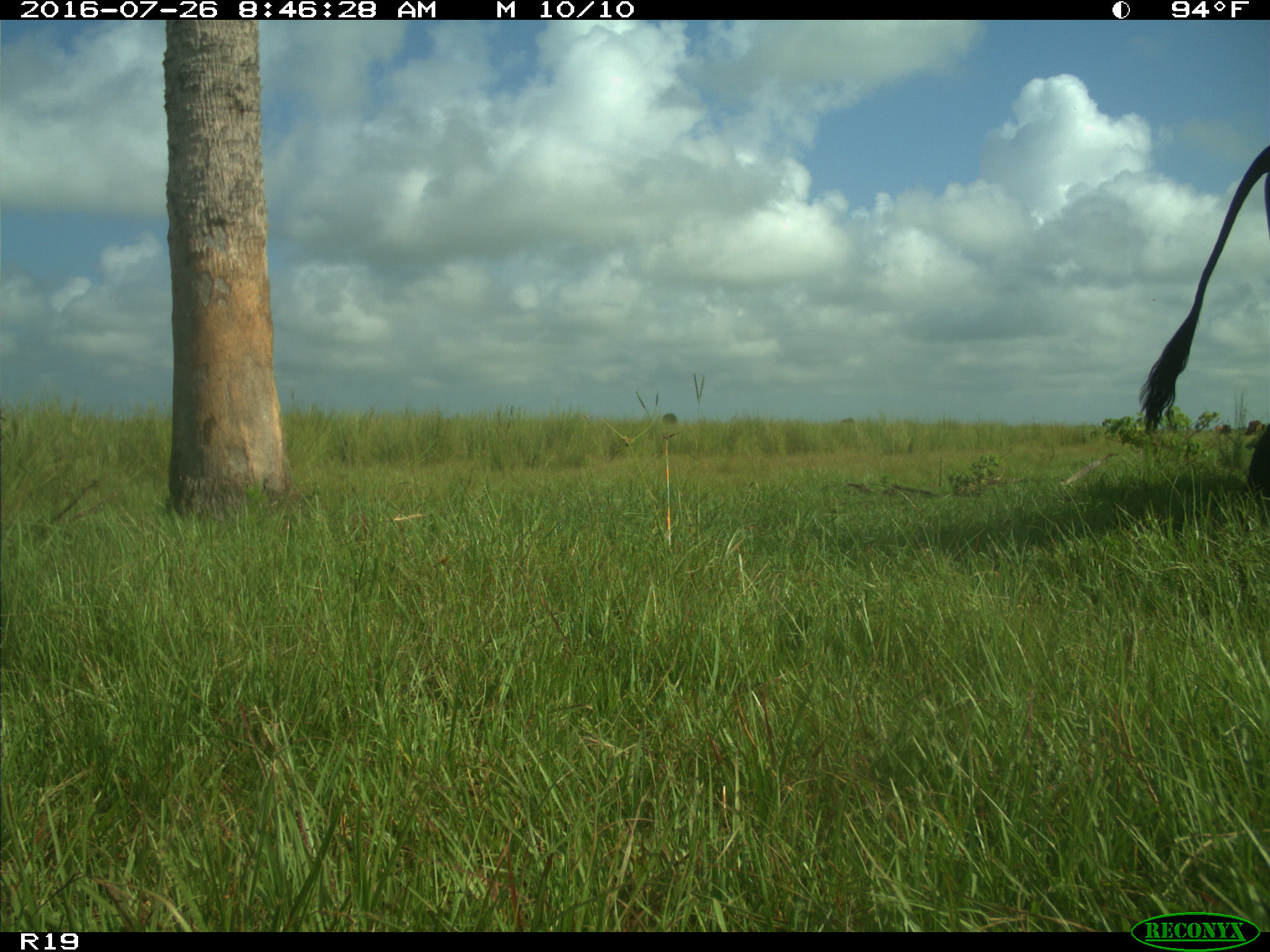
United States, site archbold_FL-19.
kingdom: Animalia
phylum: Chordata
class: Mammalia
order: Artiodactyla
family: Bovidae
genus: Bos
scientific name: Bos taurus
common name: domestic cow